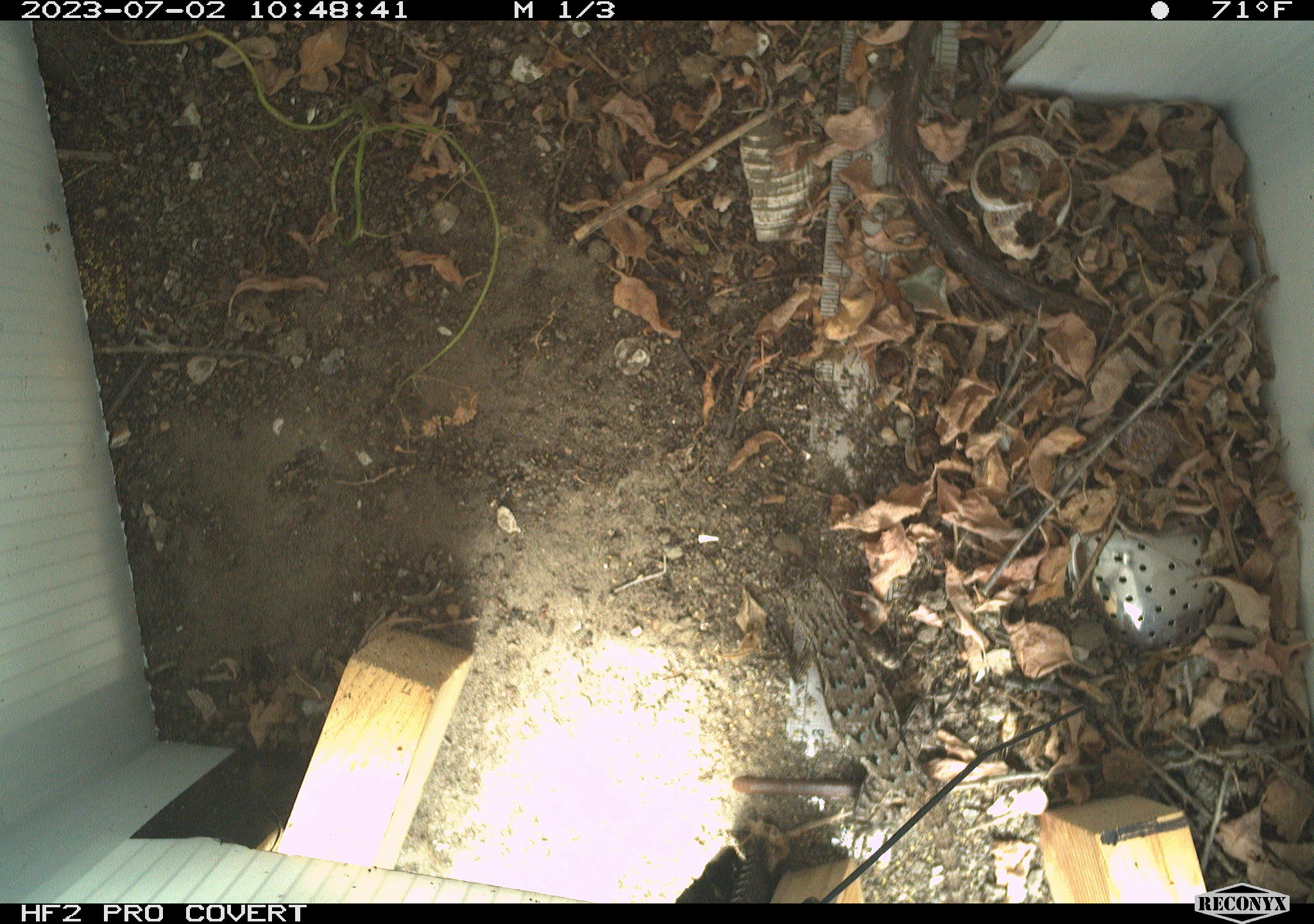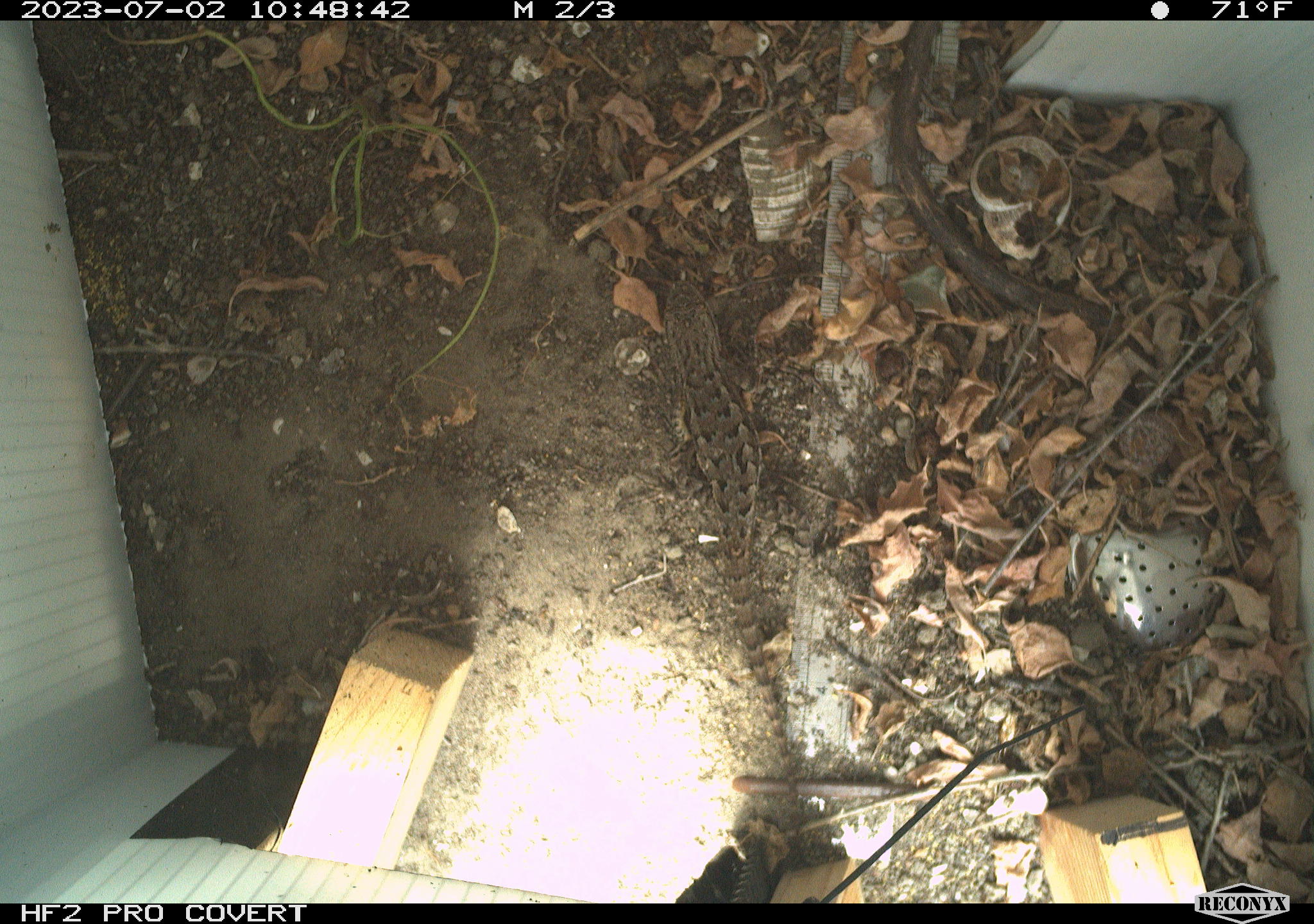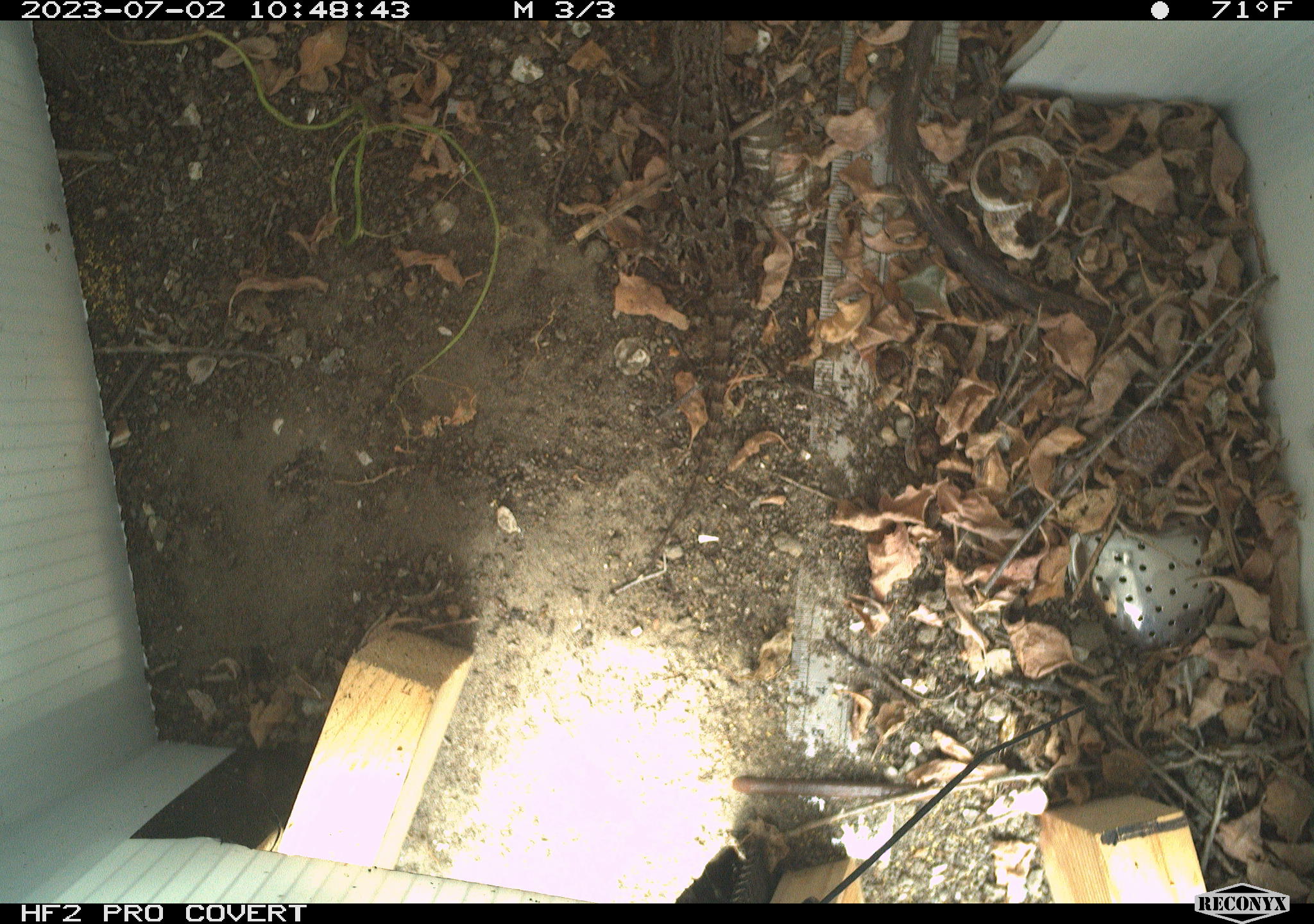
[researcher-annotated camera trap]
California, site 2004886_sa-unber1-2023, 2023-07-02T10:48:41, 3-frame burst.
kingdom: Animalia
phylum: Chordata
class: Reptilia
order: Squamata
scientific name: Squamata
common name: lizards and snakes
Lizards and snakes (Squamata).